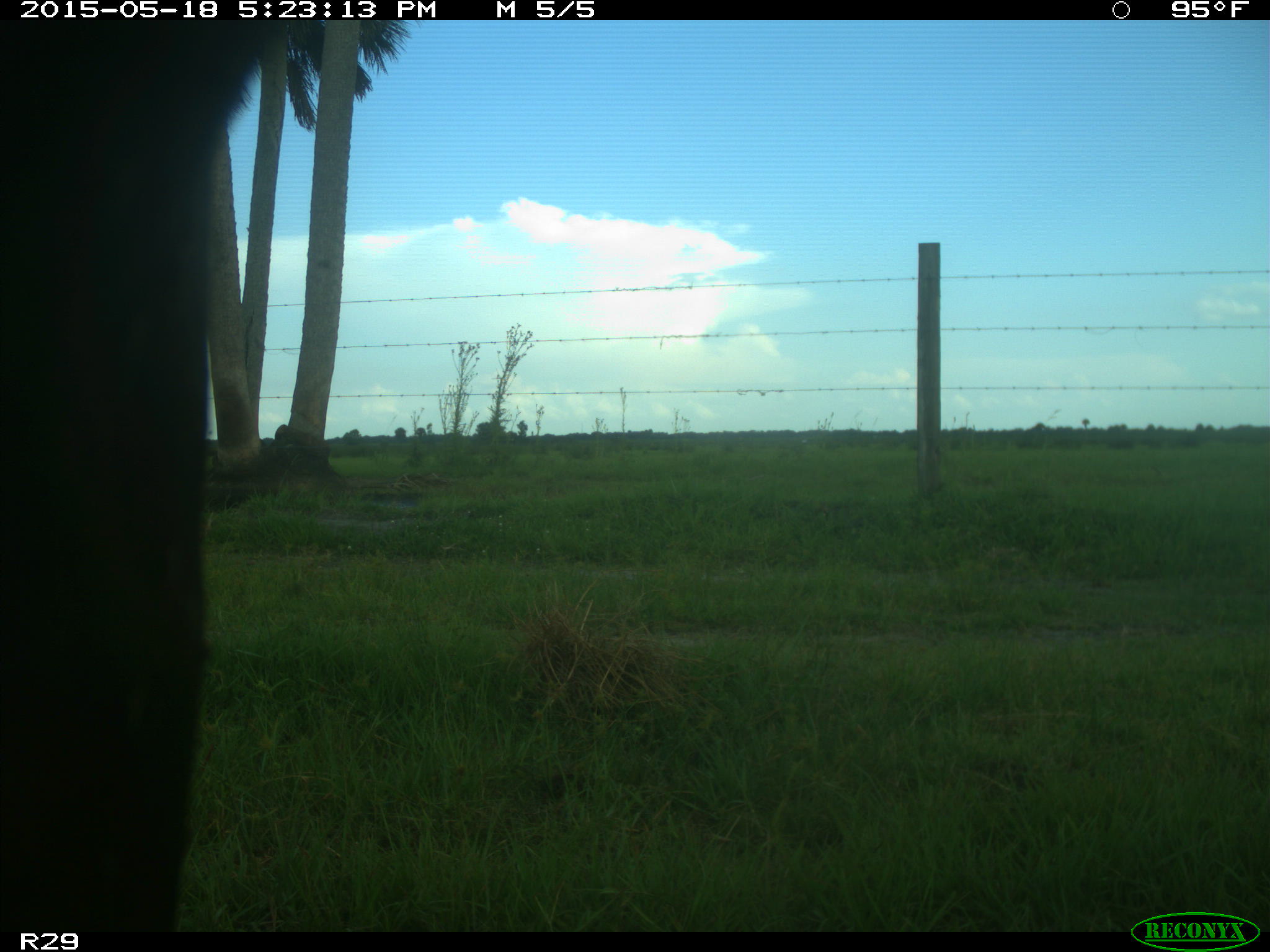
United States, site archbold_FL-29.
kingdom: Animalia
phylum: Chordata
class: Mammalia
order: Artiodactyla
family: Bovidae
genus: Bos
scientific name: Bos taurus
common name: domestic cow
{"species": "Bos taurus (domestic cow)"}